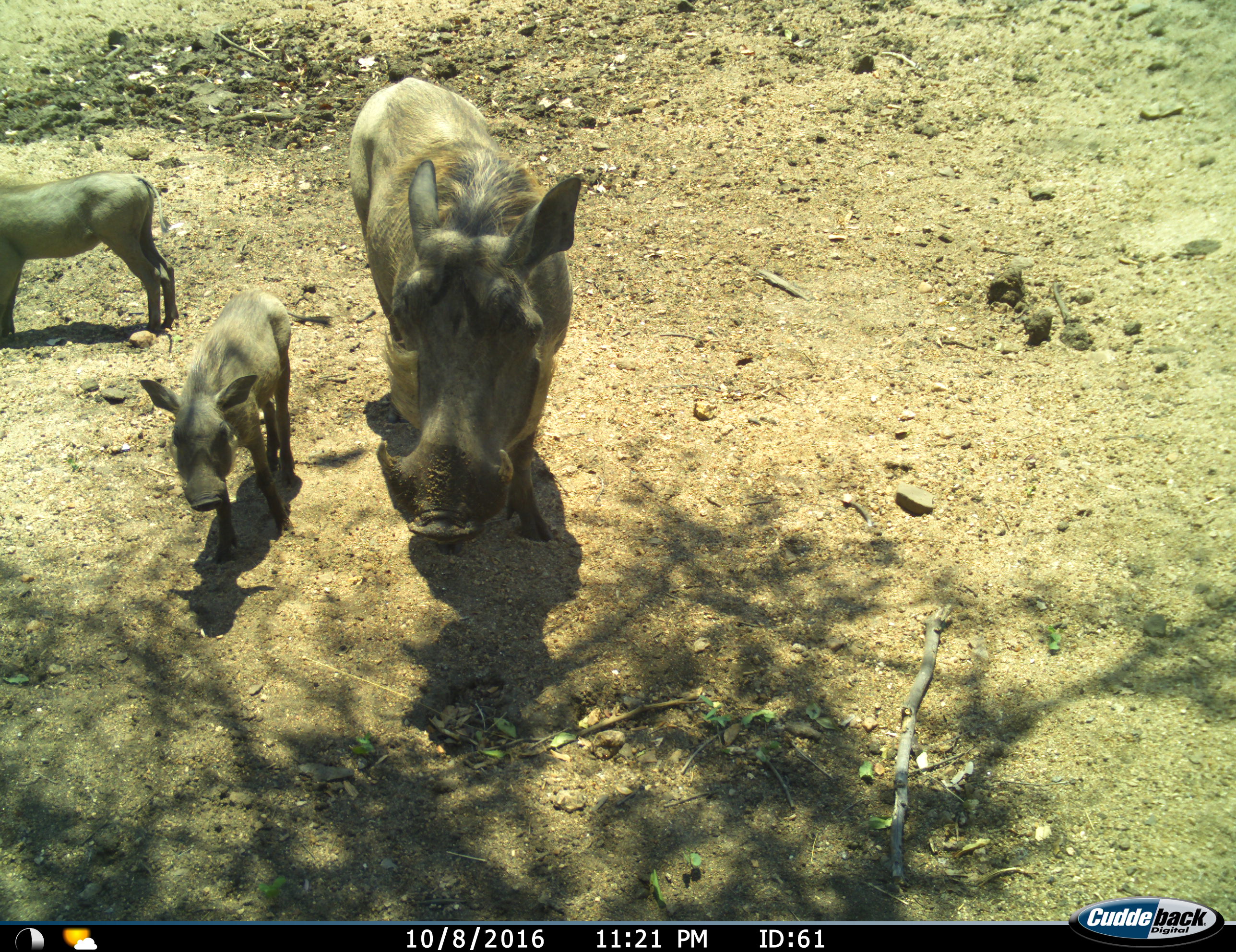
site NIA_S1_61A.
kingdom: Animalia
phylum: Chordata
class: Mammalia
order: Artiodactyla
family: Suidae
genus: Phacochoerus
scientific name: Phacochoerus africanus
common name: warthog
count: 3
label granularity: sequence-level